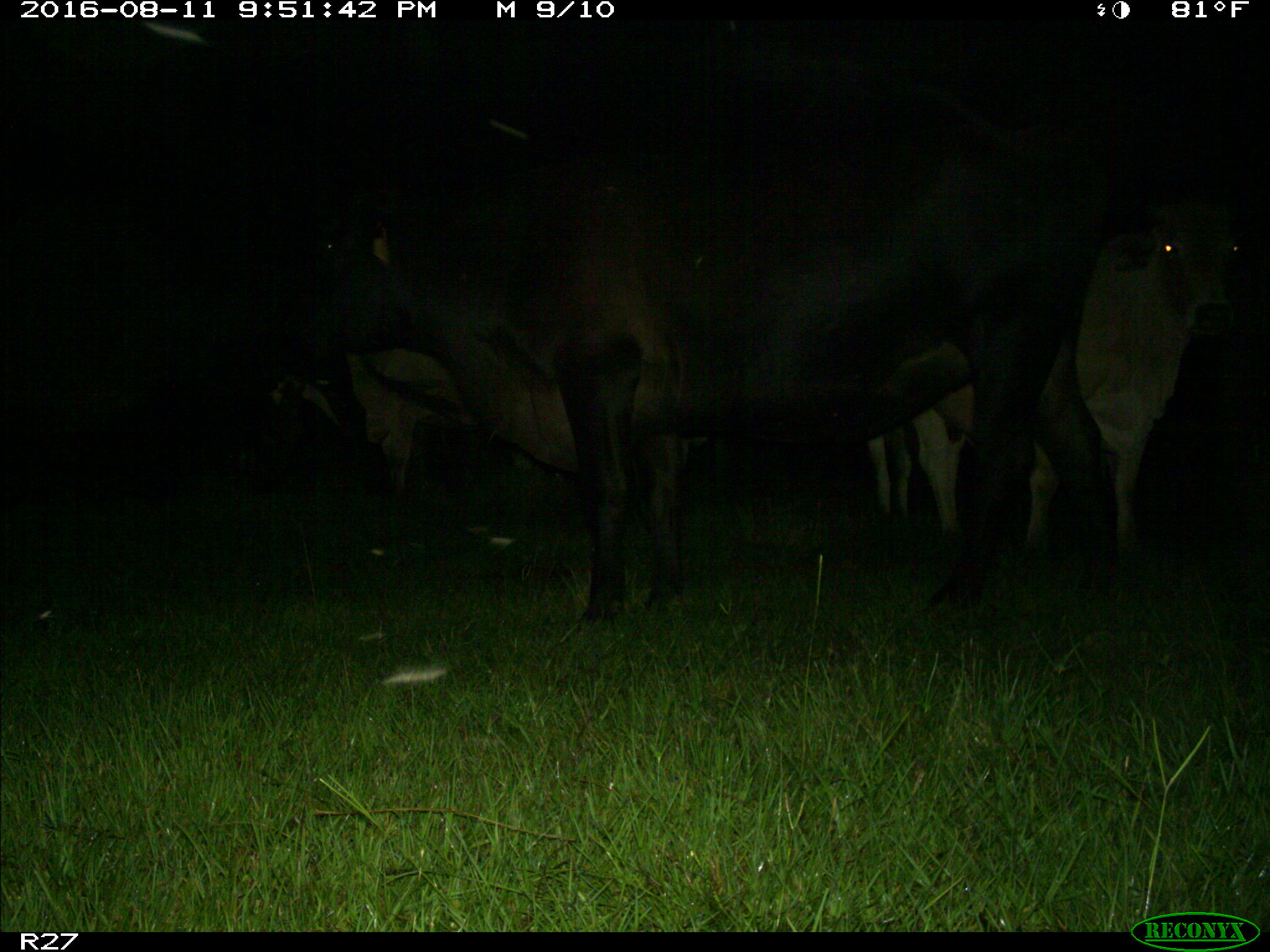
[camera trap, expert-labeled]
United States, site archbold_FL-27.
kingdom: Animalia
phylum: Chordata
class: Mammalia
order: Artiodactyla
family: Bovidae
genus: Bos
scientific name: Bos taurus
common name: domestic cow